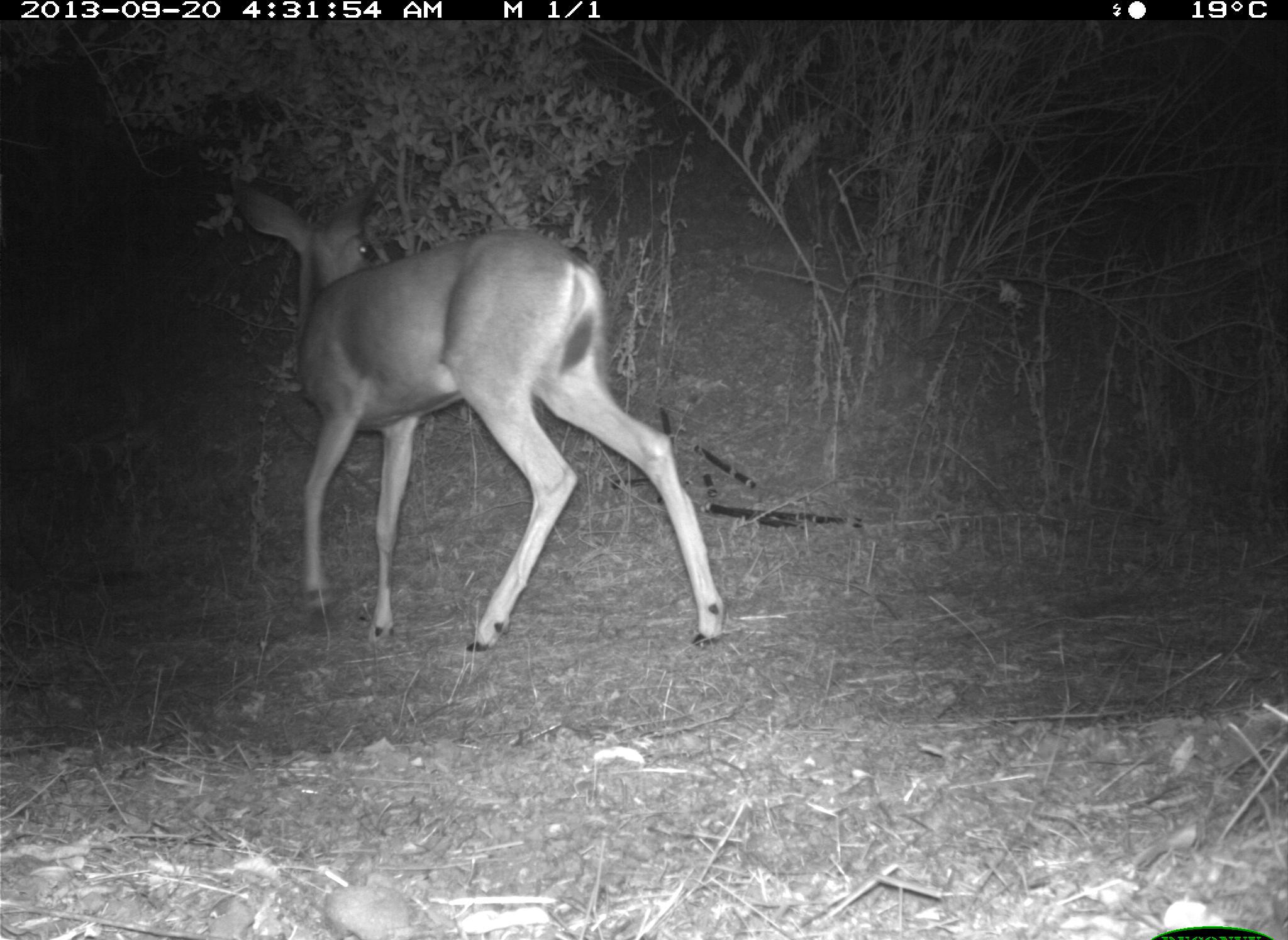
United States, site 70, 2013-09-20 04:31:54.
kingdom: Animalia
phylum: Chordata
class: Mammalia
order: Artiodactyla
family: Cervidae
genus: Odocoileus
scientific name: Odocoileus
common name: deer